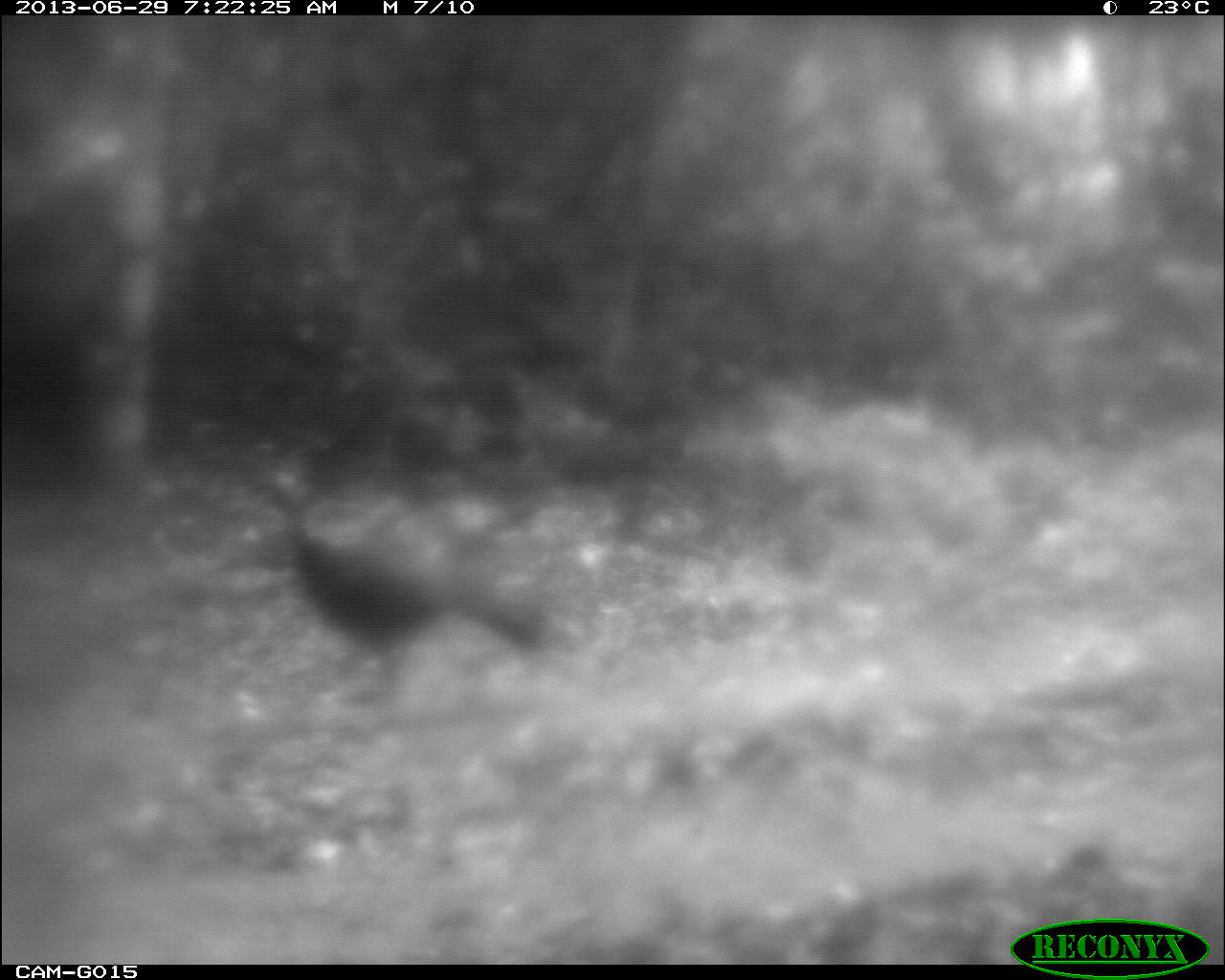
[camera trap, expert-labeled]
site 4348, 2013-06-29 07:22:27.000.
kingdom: Animalia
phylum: Chordata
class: Aves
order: Galliformes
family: Cracidae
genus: Crax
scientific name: Crax rubra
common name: great curassow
Crax rubra (great curassow), count 3.